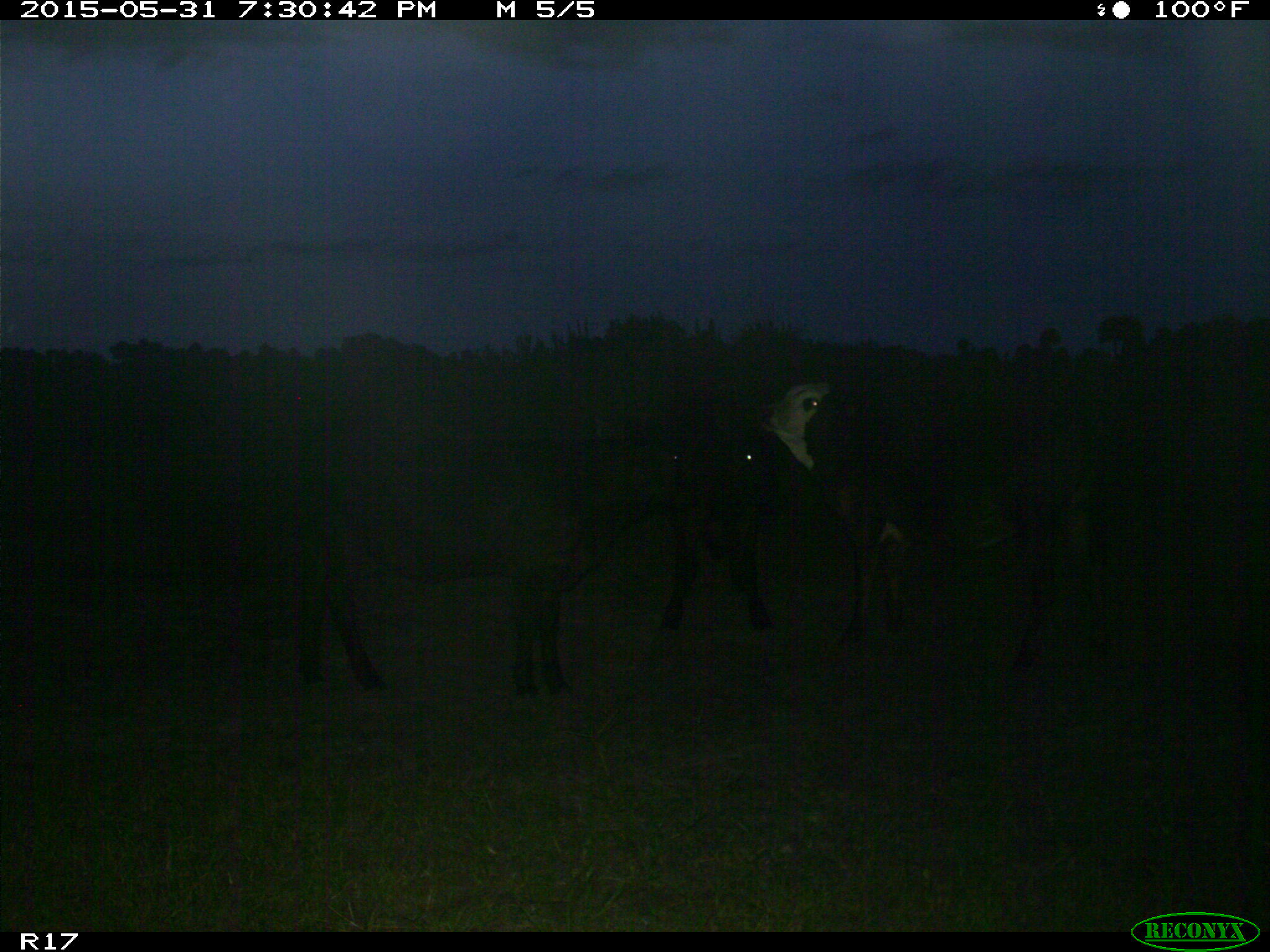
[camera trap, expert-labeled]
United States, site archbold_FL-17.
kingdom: Animalia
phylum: Chordata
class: Mammalia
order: Artiodactyla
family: Bovidae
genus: Bos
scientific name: Bos taurus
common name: domestic cow